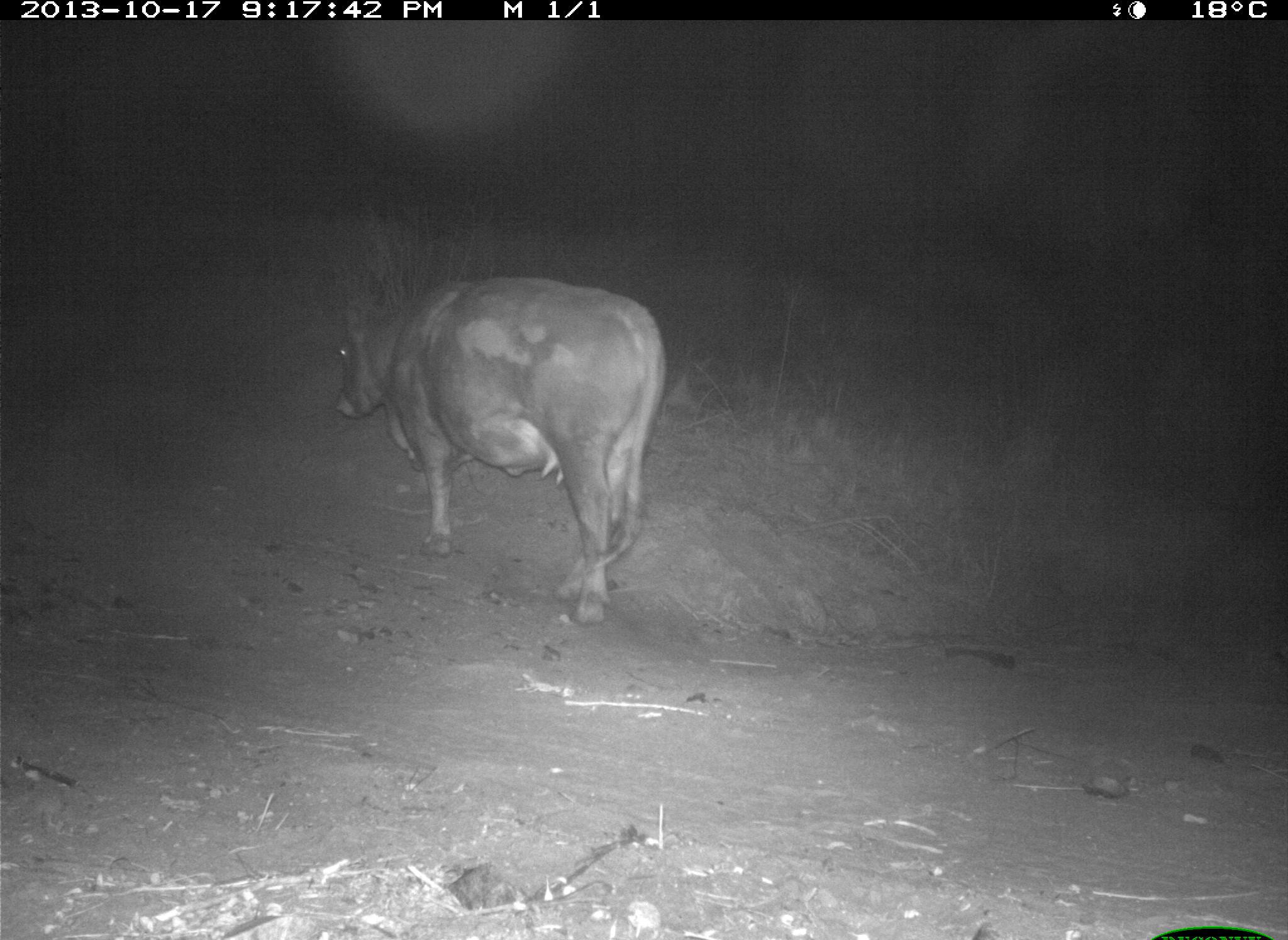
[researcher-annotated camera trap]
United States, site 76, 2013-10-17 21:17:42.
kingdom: Animalia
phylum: Chordata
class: Mammalia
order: Artiodactyla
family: Bovidae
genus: Bos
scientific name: Bos taurus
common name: cow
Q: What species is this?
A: Cow (Bos taurus).